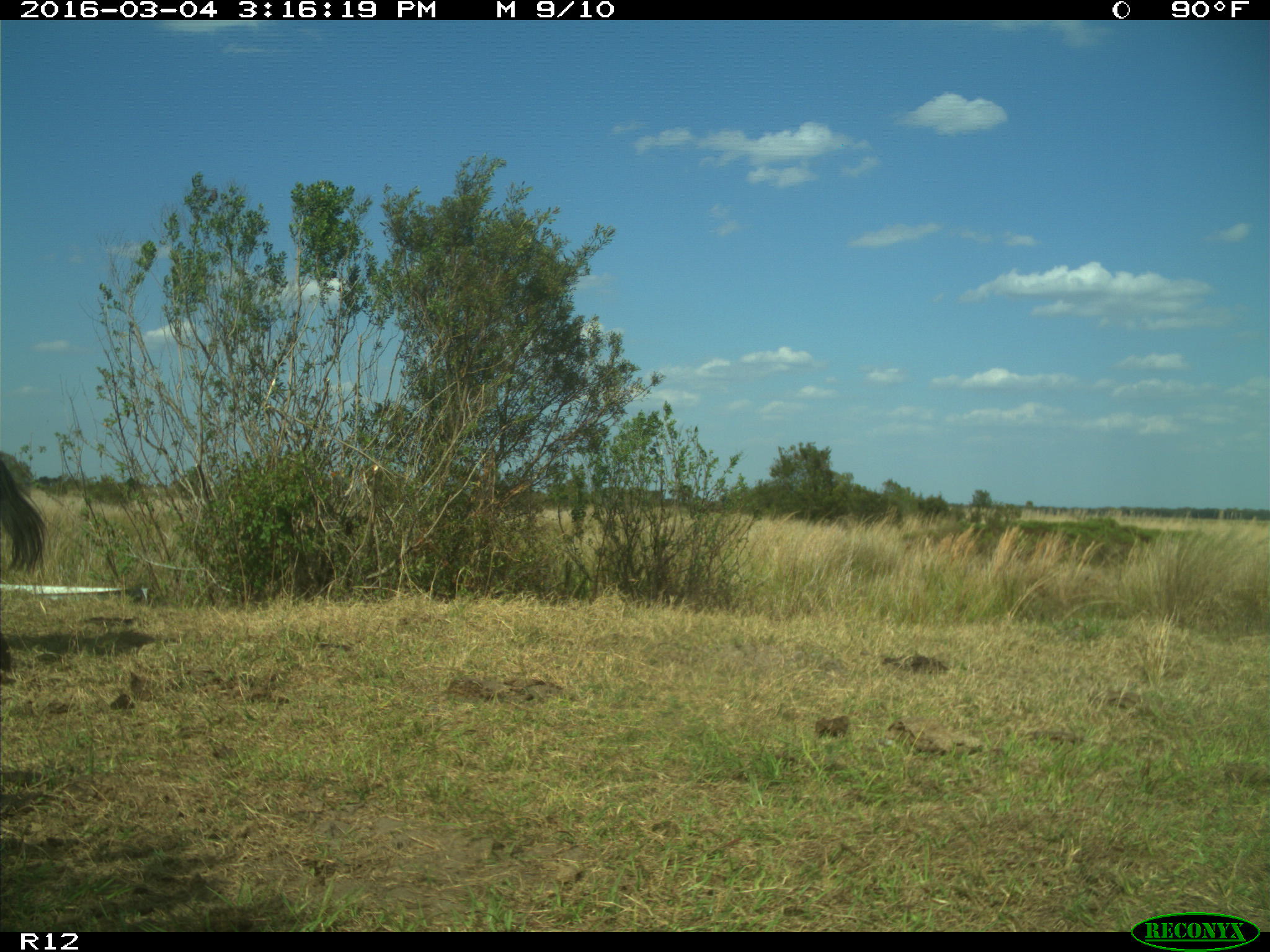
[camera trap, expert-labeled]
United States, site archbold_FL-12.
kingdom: Animalia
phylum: Chordata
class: Mammalia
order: Artiodactyla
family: Bovidae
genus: Bos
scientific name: Bos taurus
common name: domestic cow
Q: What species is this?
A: Bos taurus (domestic cow).